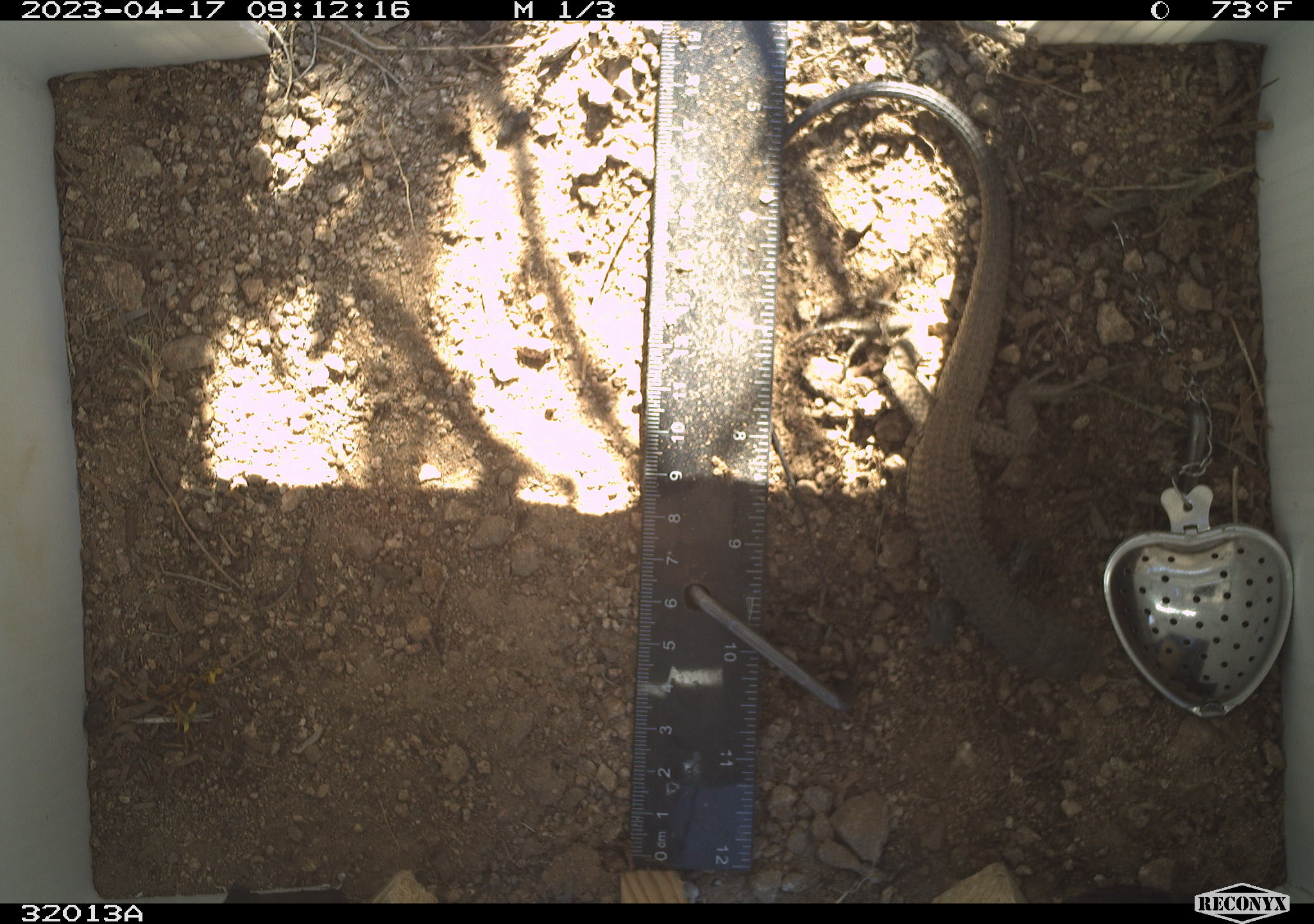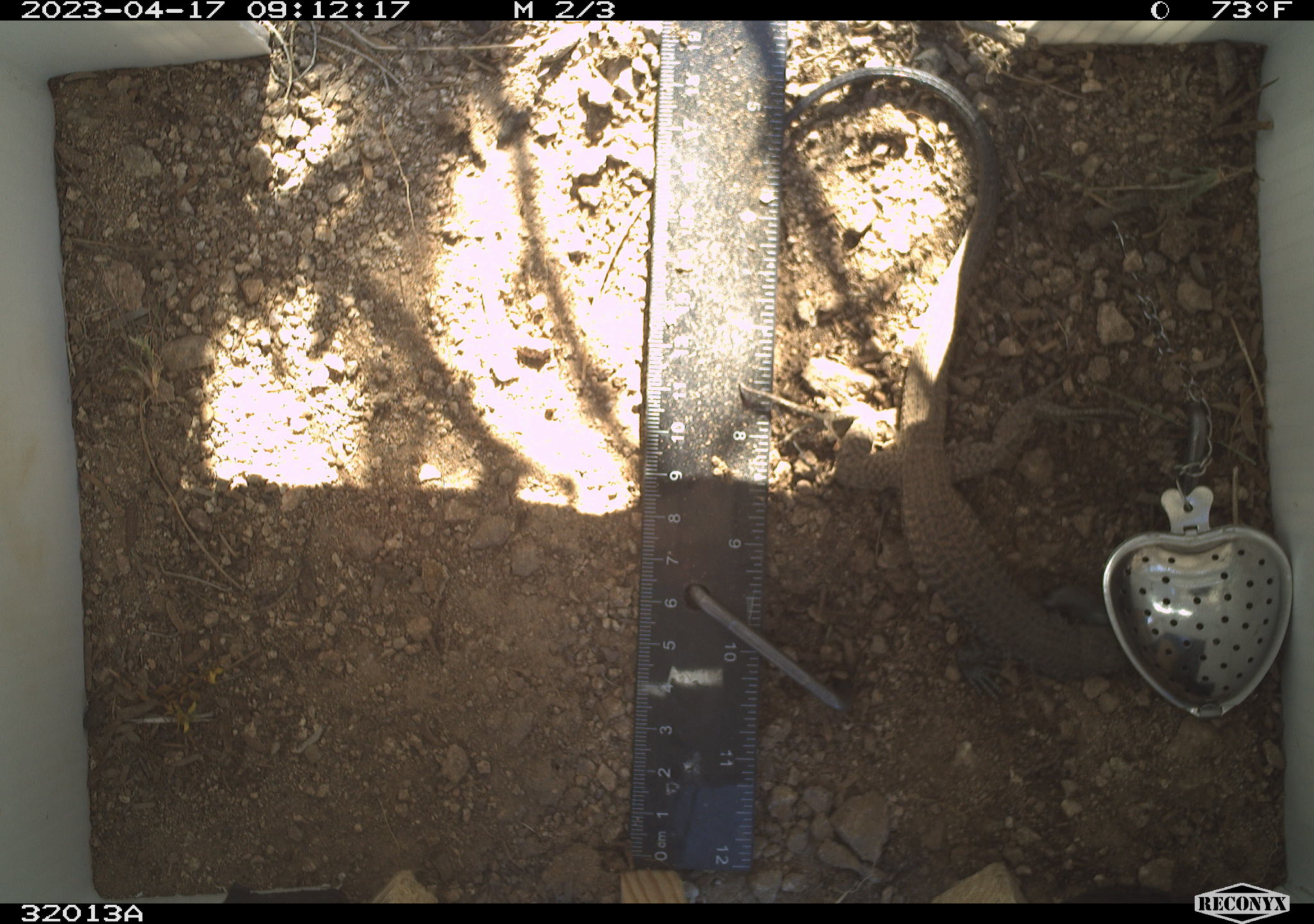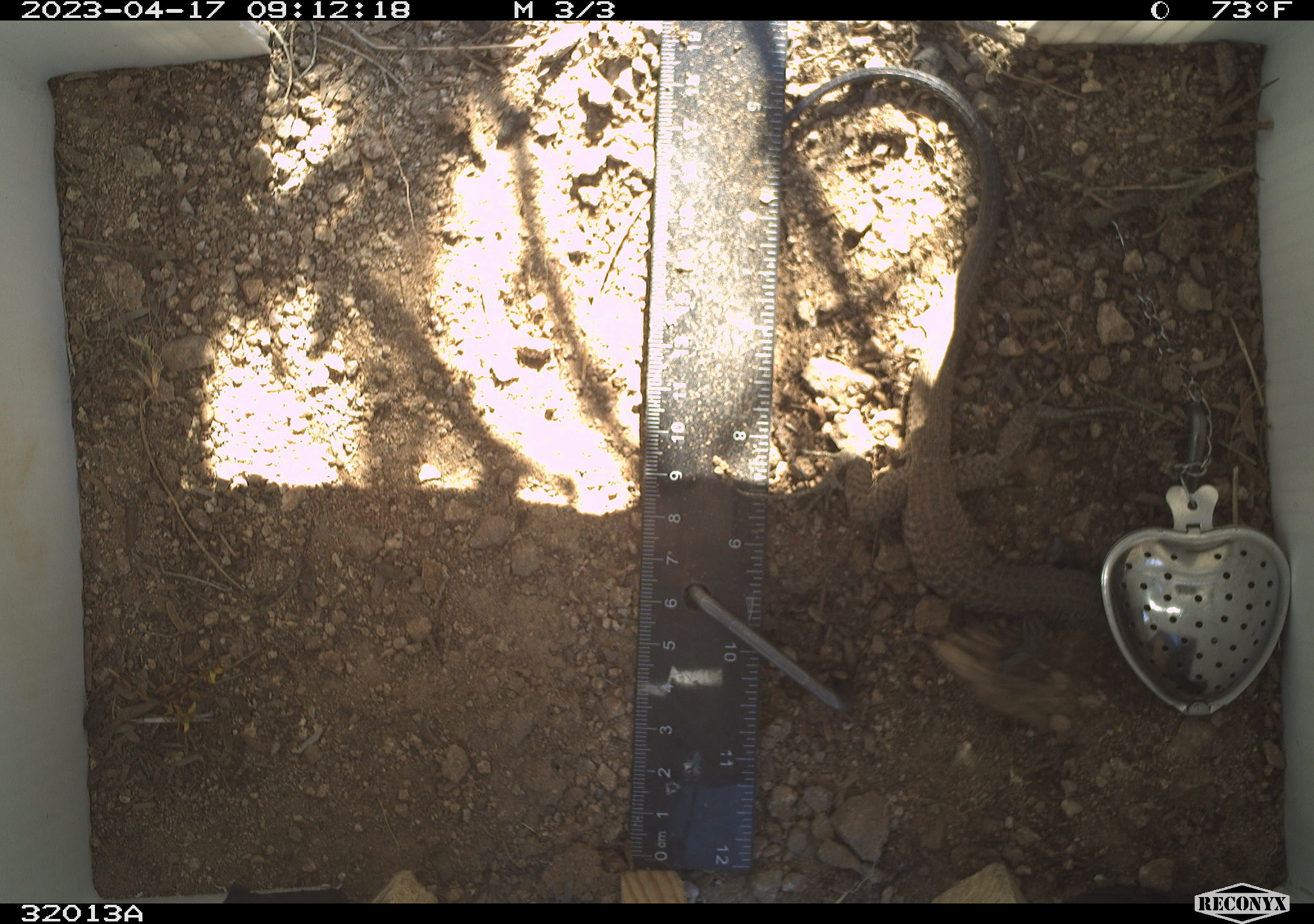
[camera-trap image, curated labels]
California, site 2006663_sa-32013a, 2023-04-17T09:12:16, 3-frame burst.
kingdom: Animalia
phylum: Chordata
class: Reptilia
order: Squamata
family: Teiidae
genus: Aspidoscelis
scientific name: Aspidoscelis tigris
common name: western whiptail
Western whiptail (Aspidoscelis tigris).